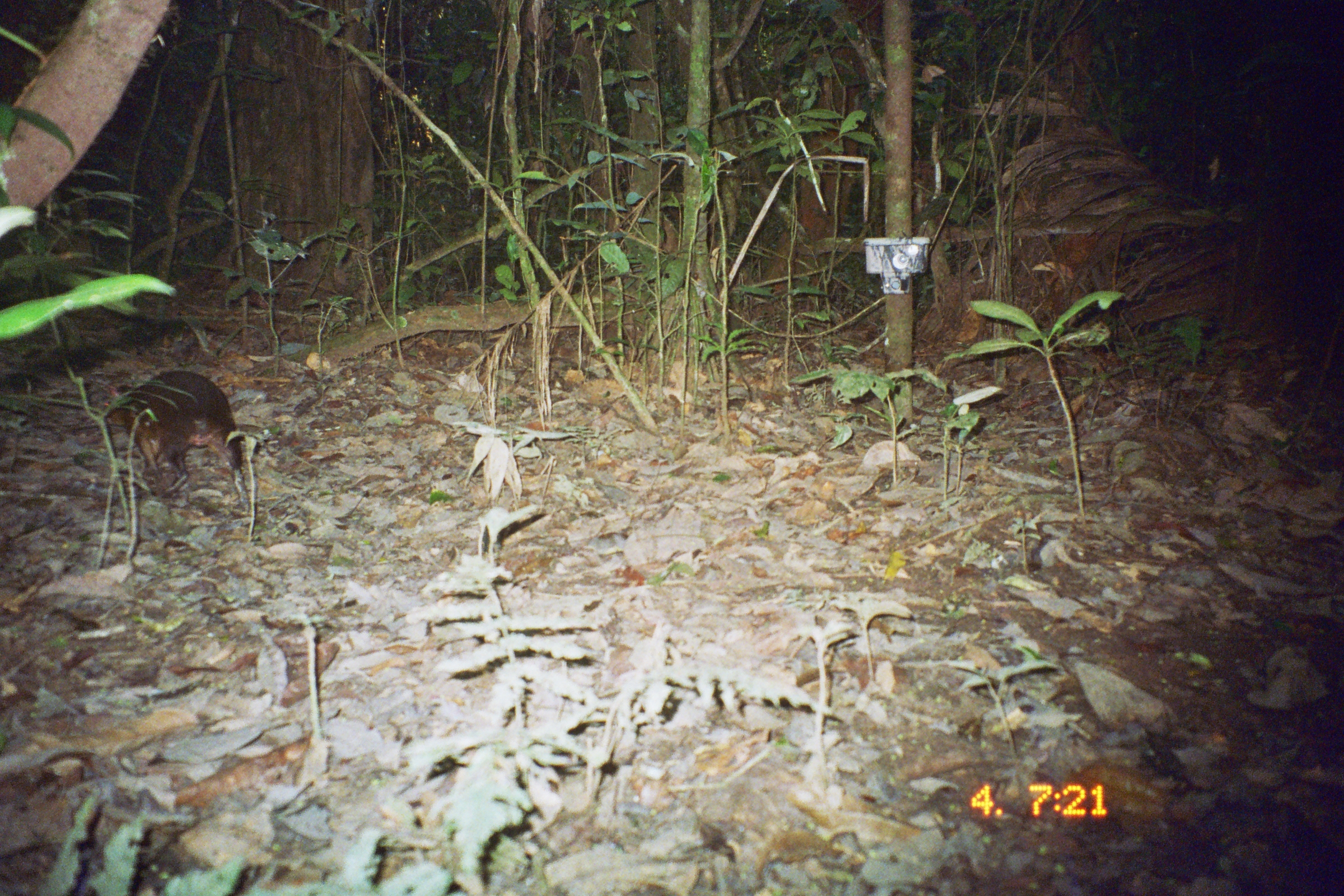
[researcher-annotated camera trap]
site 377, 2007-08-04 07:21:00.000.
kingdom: Animalia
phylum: Chordata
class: Mammalia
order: Rodentia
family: Dasyproctidae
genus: Dasyprocta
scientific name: Dasyprocta punctata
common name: central american agouti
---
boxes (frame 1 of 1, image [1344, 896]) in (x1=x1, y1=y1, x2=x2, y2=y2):
dasyprocta punctata: (x1=104, y1=367, x2=249, y2=514)